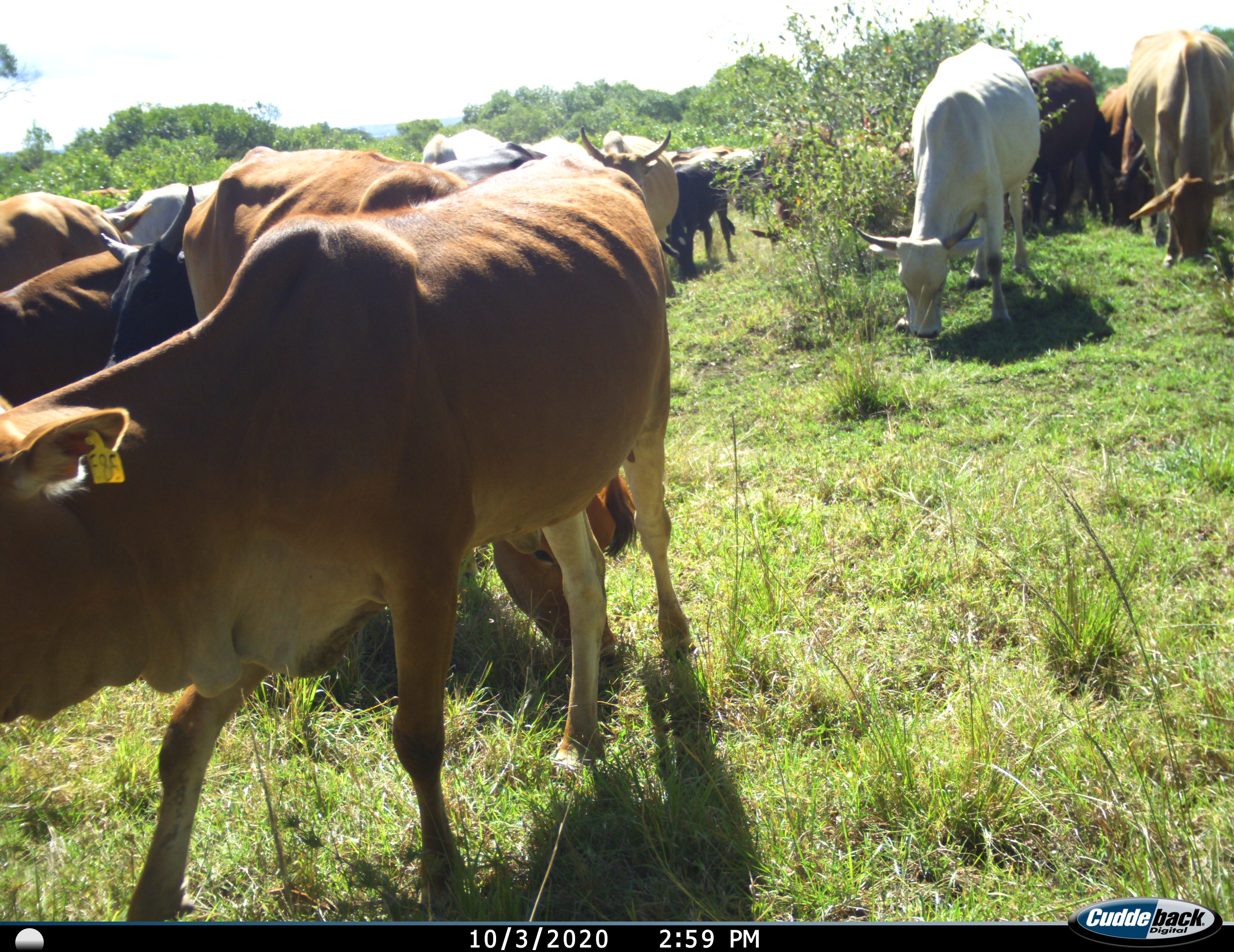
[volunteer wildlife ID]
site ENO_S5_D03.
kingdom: Animalia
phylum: Chordata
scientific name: Vertebrata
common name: domestic animal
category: domesticanimal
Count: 11-50.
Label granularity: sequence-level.